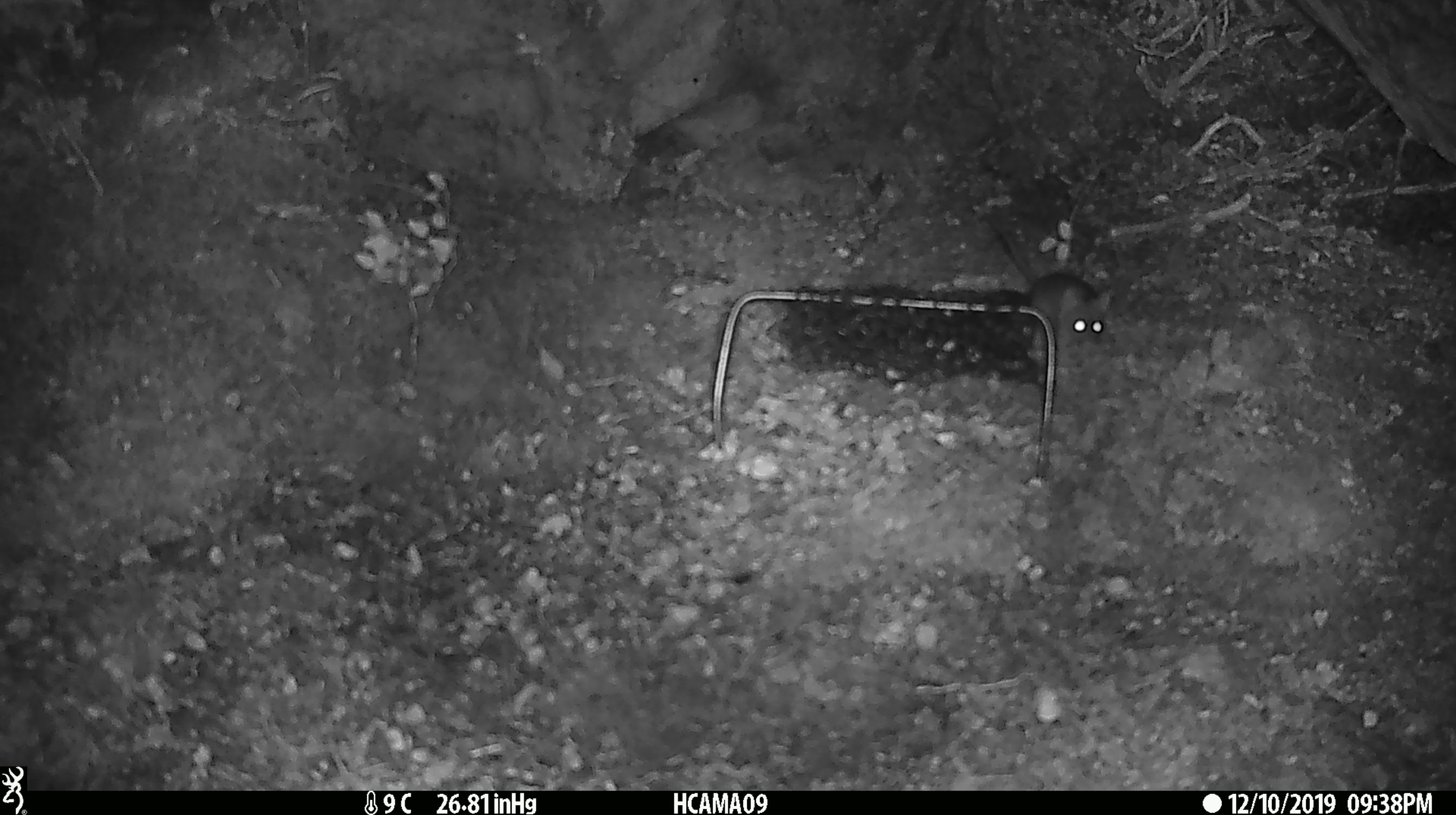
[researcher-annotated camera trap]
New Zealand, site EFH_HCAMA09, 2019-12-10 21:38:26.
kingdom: Animalia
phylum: Chordata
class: Mammalia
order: Rodentia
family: Muridae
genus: Mus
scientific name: Mus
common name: mouse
Mouse (Mus).